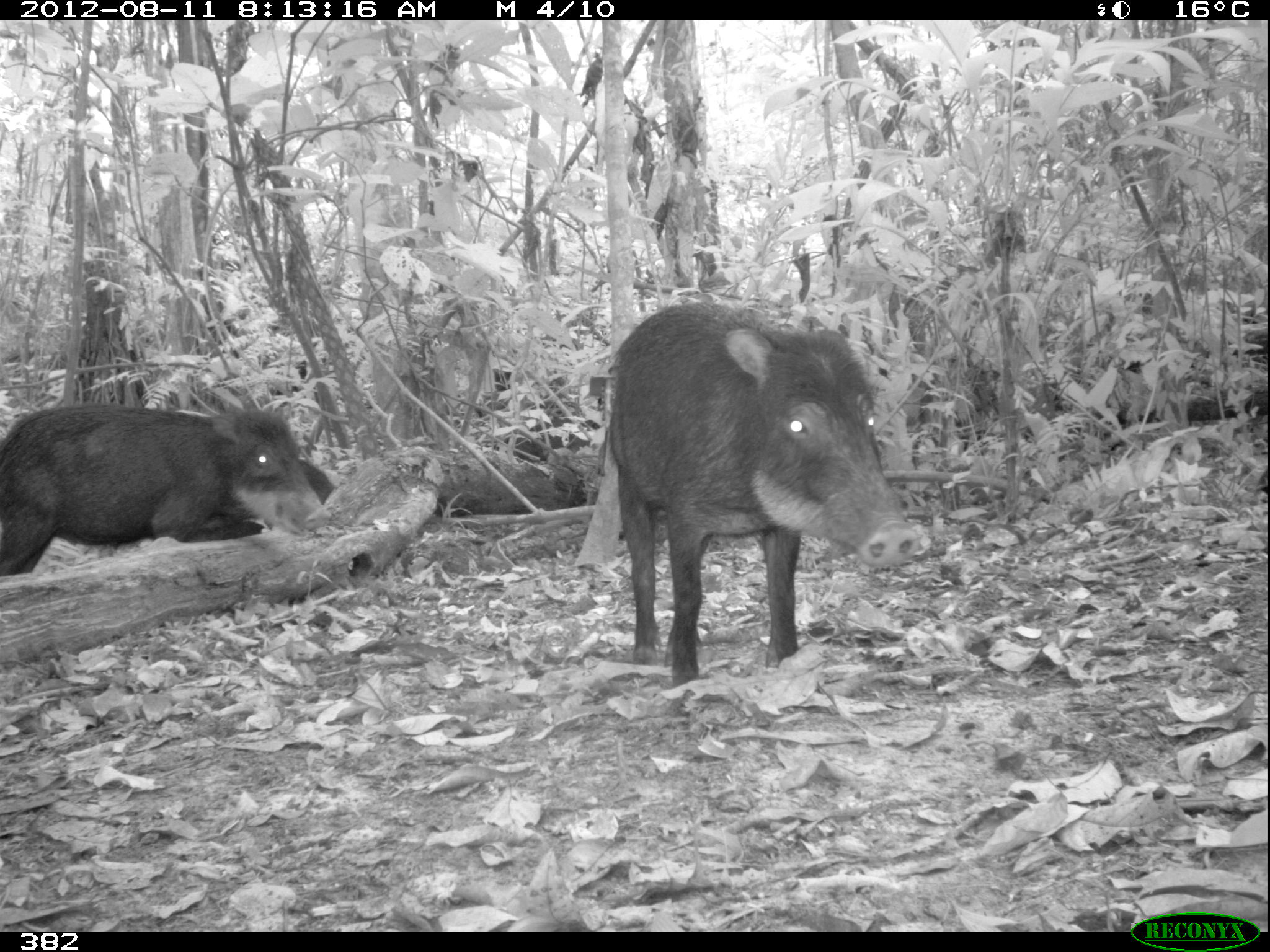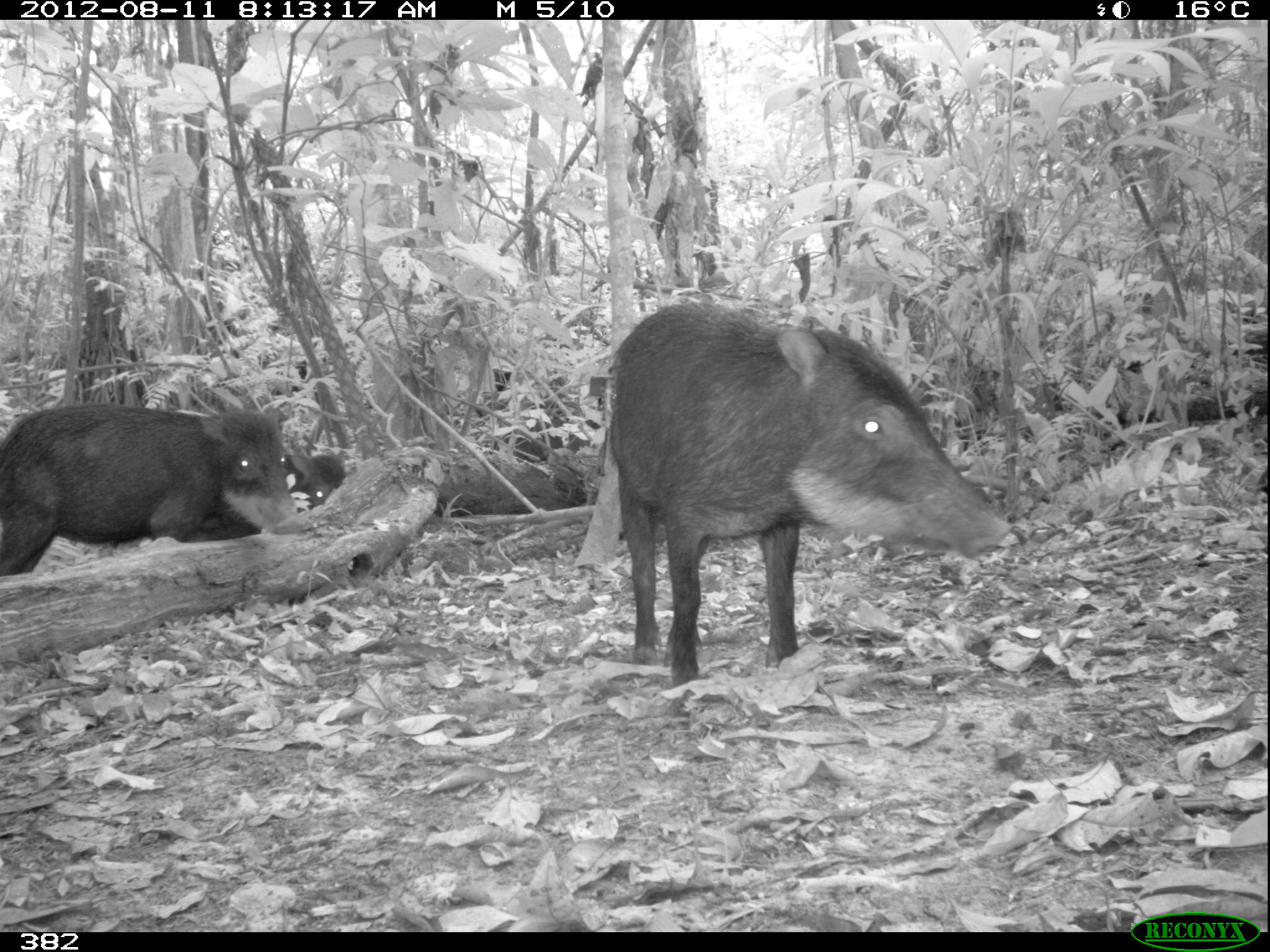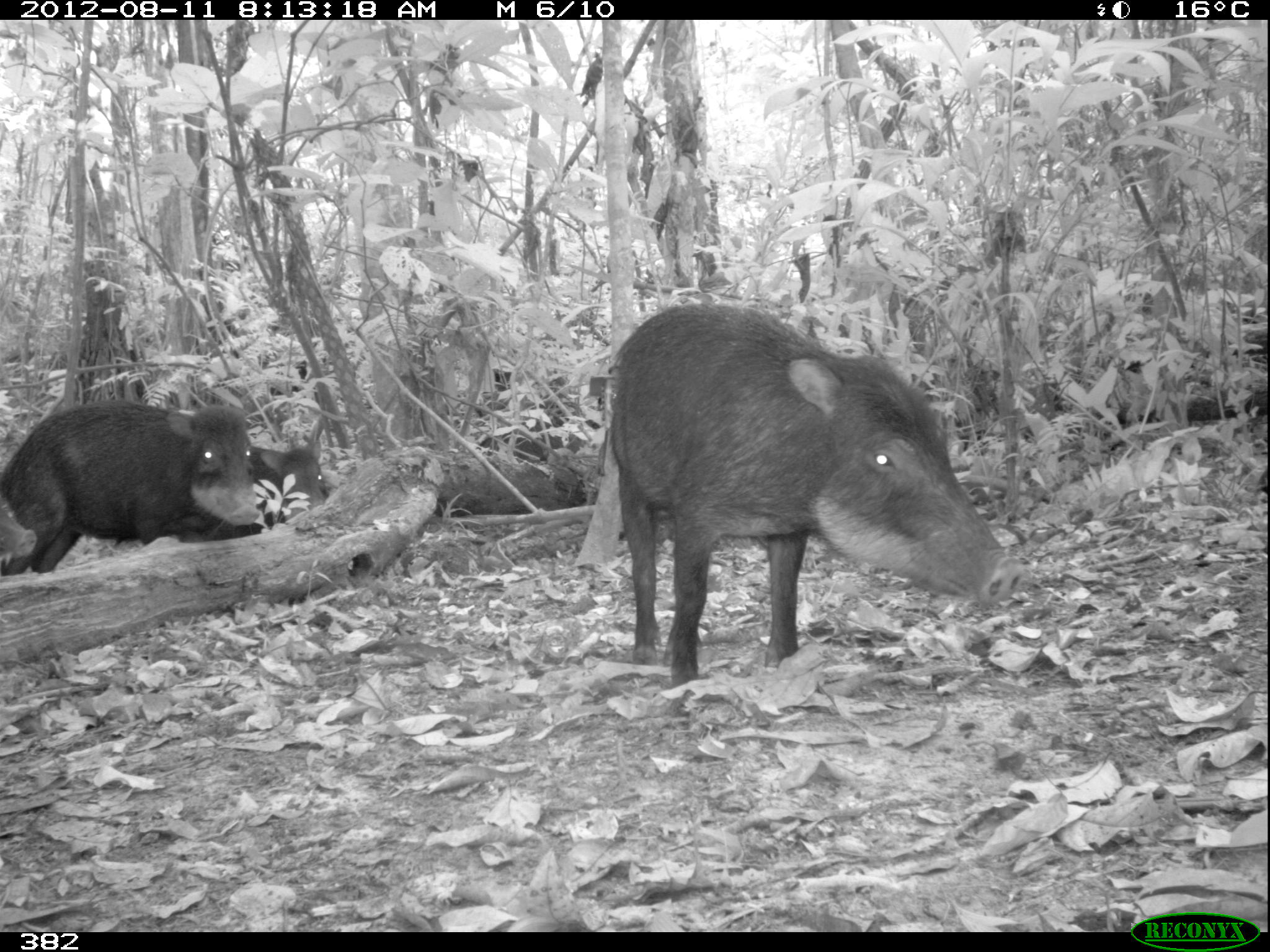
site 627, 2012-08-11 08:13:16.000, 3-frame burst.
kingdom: Animalia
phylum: Chordata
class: Mammalia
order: Artiodactyla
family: Tayassuidae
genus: Tayassu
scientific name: Tayassu pecari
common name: white-lipped peccary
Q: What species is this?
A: Tayassu pecari (white-lipped peccary).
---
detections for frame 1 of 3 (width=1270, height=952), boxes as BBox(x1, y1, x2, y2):
tayassu pecari: BBox(592, 298, 919, 688); BBox(0, 402, 331, 576); BBox(298, 458, 338, 505)